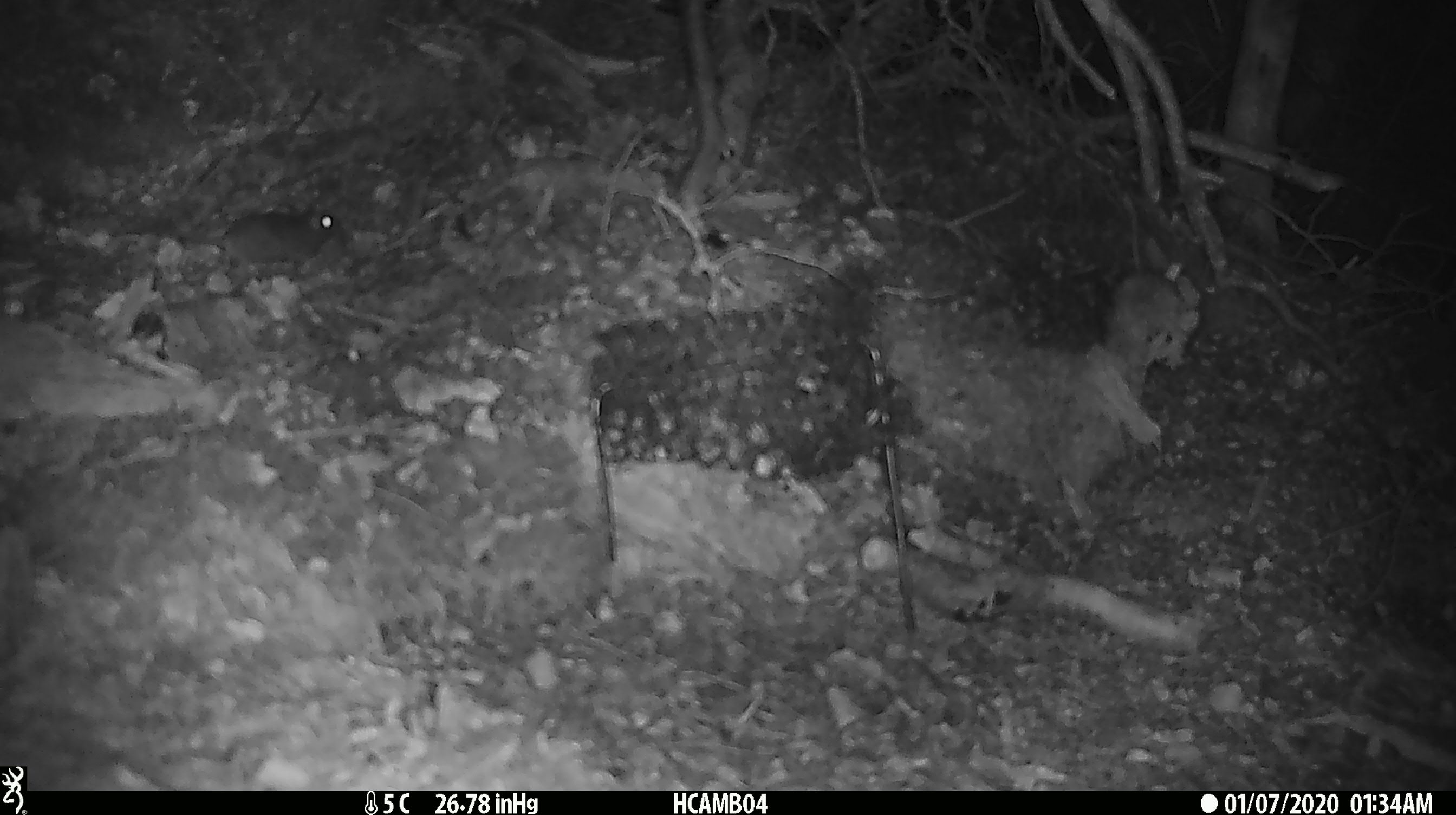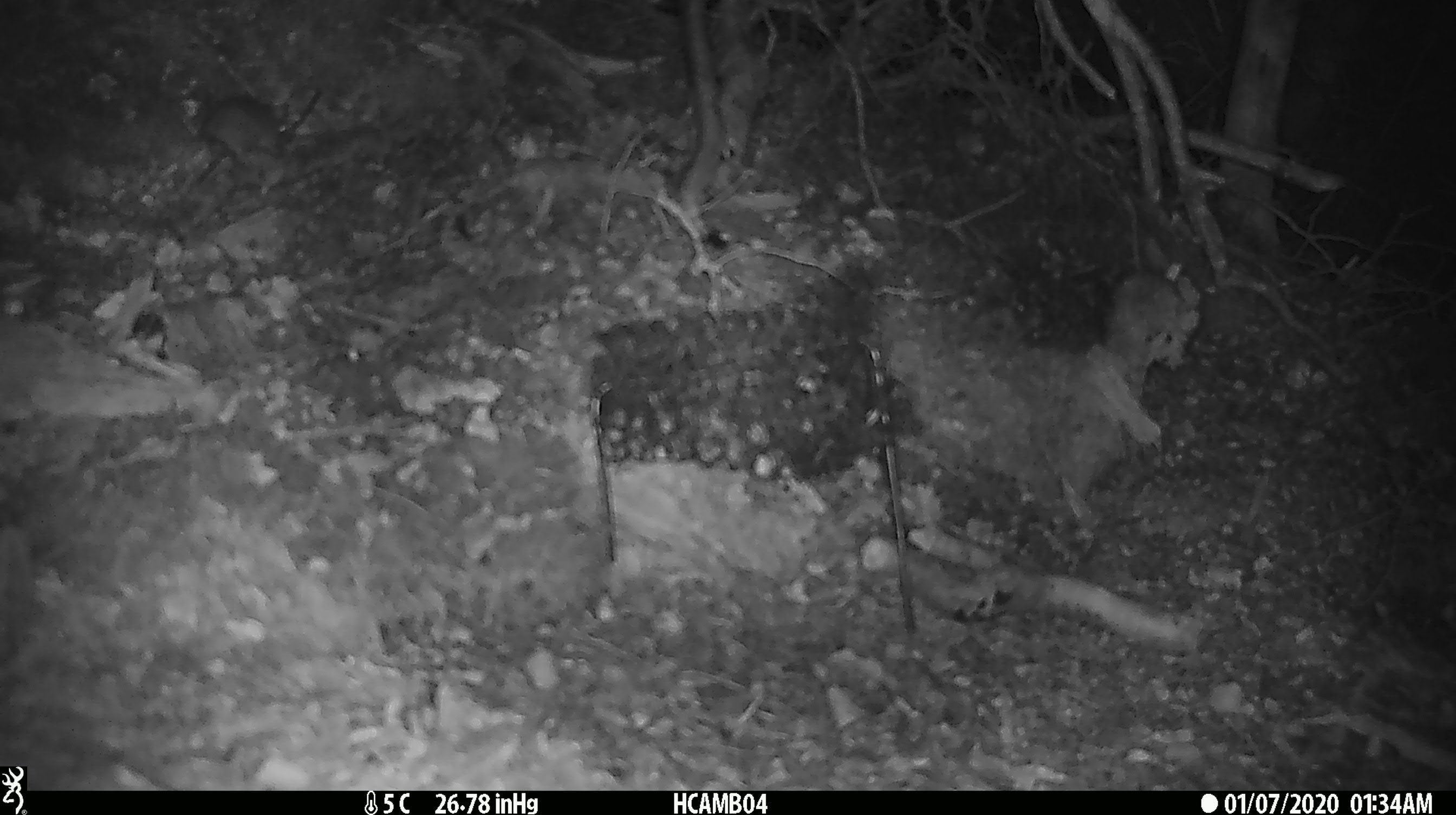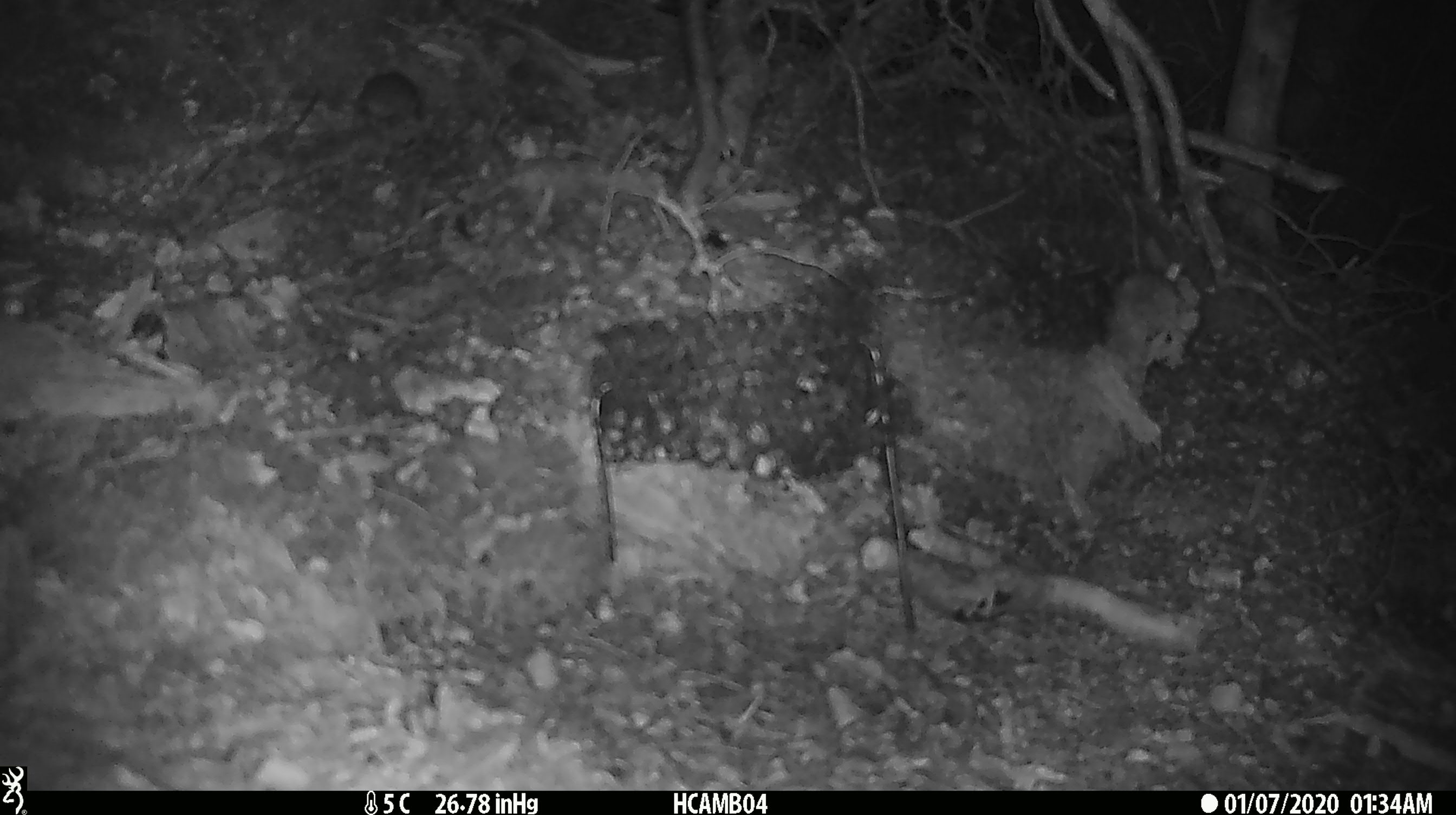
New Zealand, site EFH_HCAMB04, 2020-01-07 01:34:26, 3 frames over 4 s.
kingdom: Animalia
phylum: Chordata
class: Mammalia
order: Rodentia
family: Muridae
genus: Mus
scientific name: Mus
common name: mouse